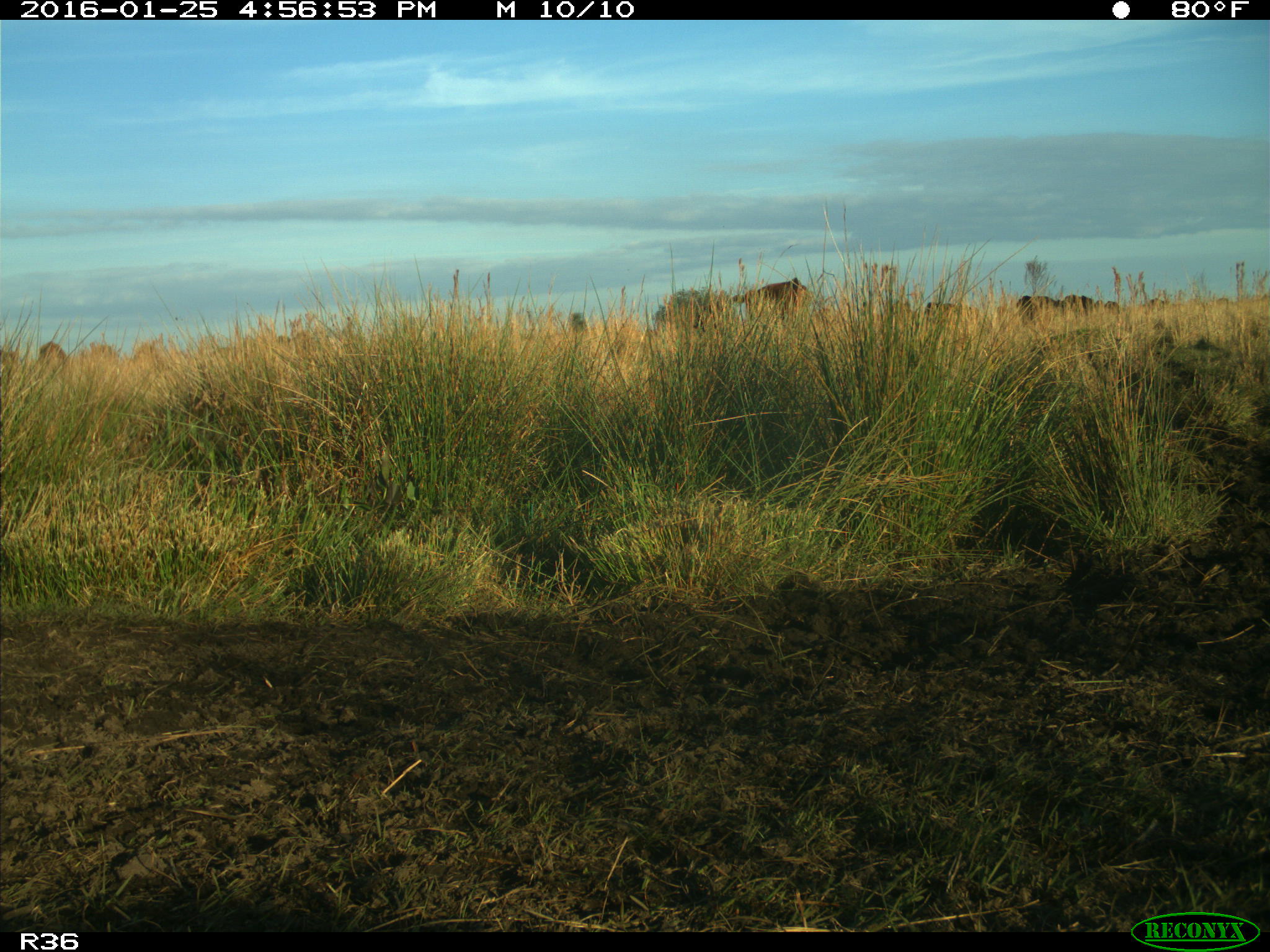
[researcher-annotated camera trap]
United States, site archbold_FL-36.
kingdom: Animalia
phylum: Chordata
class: Mammalia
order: Artiodactyla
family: Bovidae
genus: Bos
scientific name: Bos taurus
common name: domestic cow